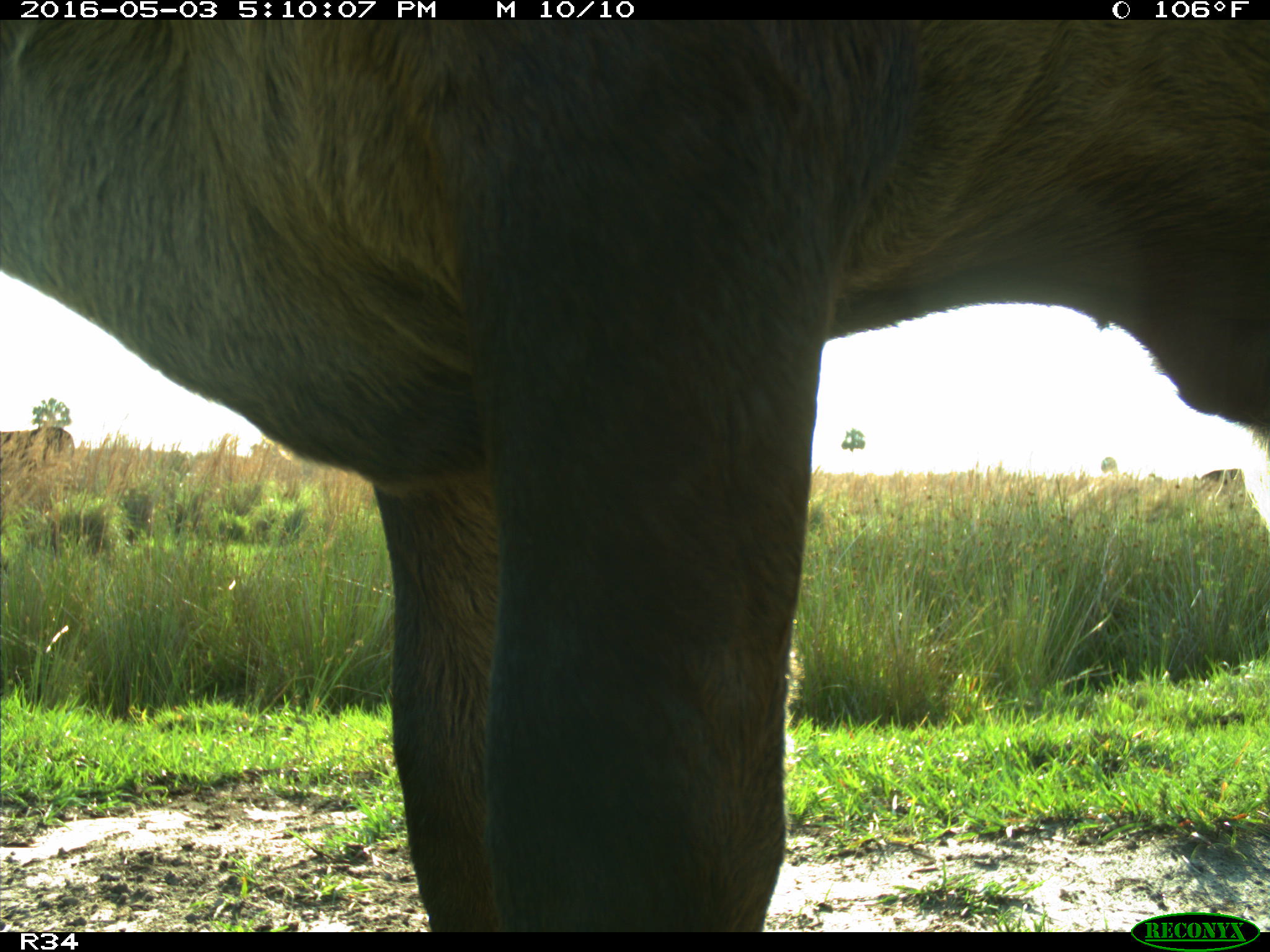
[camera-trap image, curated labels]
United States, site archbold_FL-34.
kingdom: Animalia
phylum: Chordata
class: Mammalia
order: Artiodactyla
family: Bovidae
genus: Bos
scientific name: Bos taurus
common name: domestic cow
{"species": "Bos taurus (domestic cow)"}